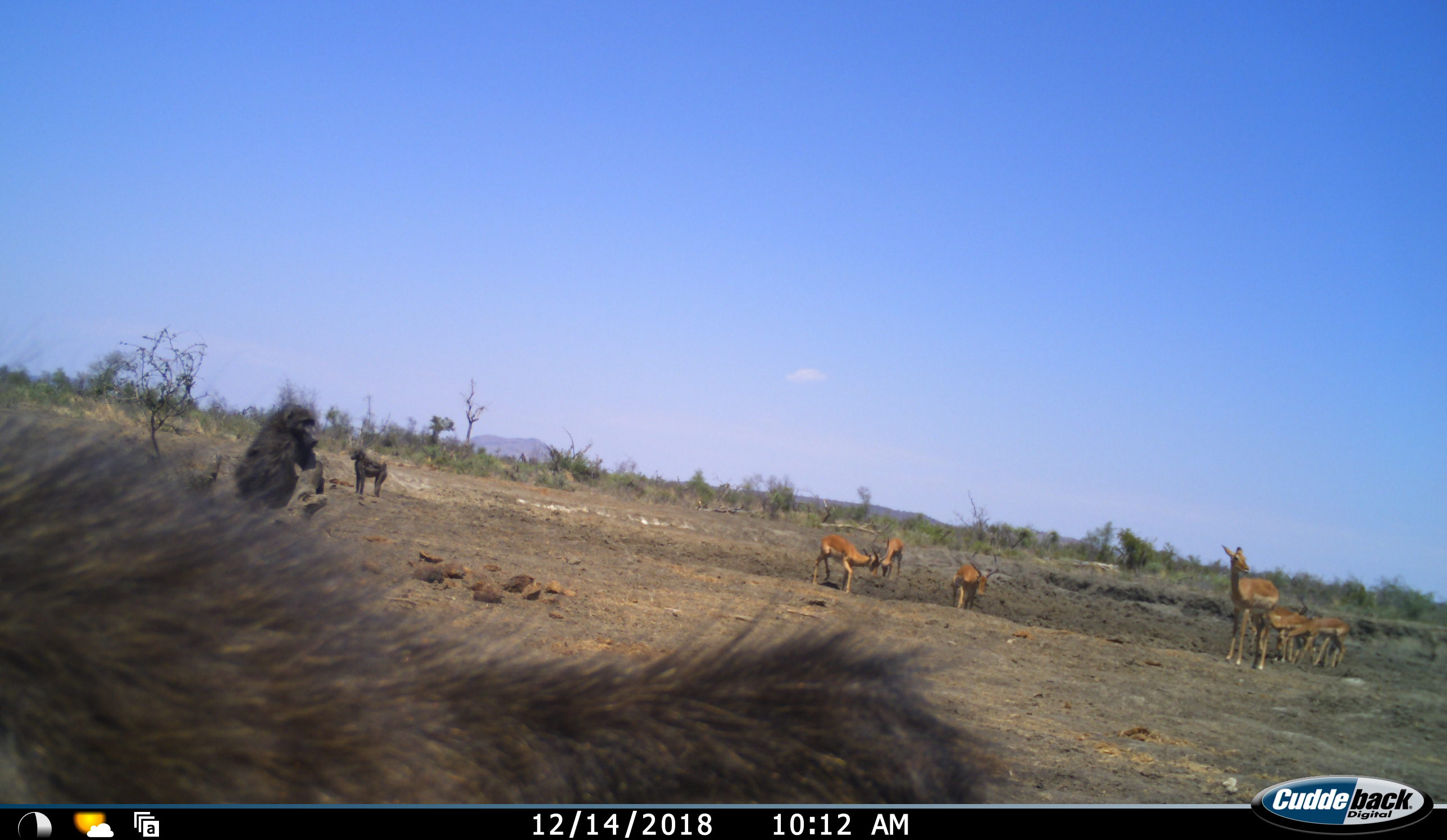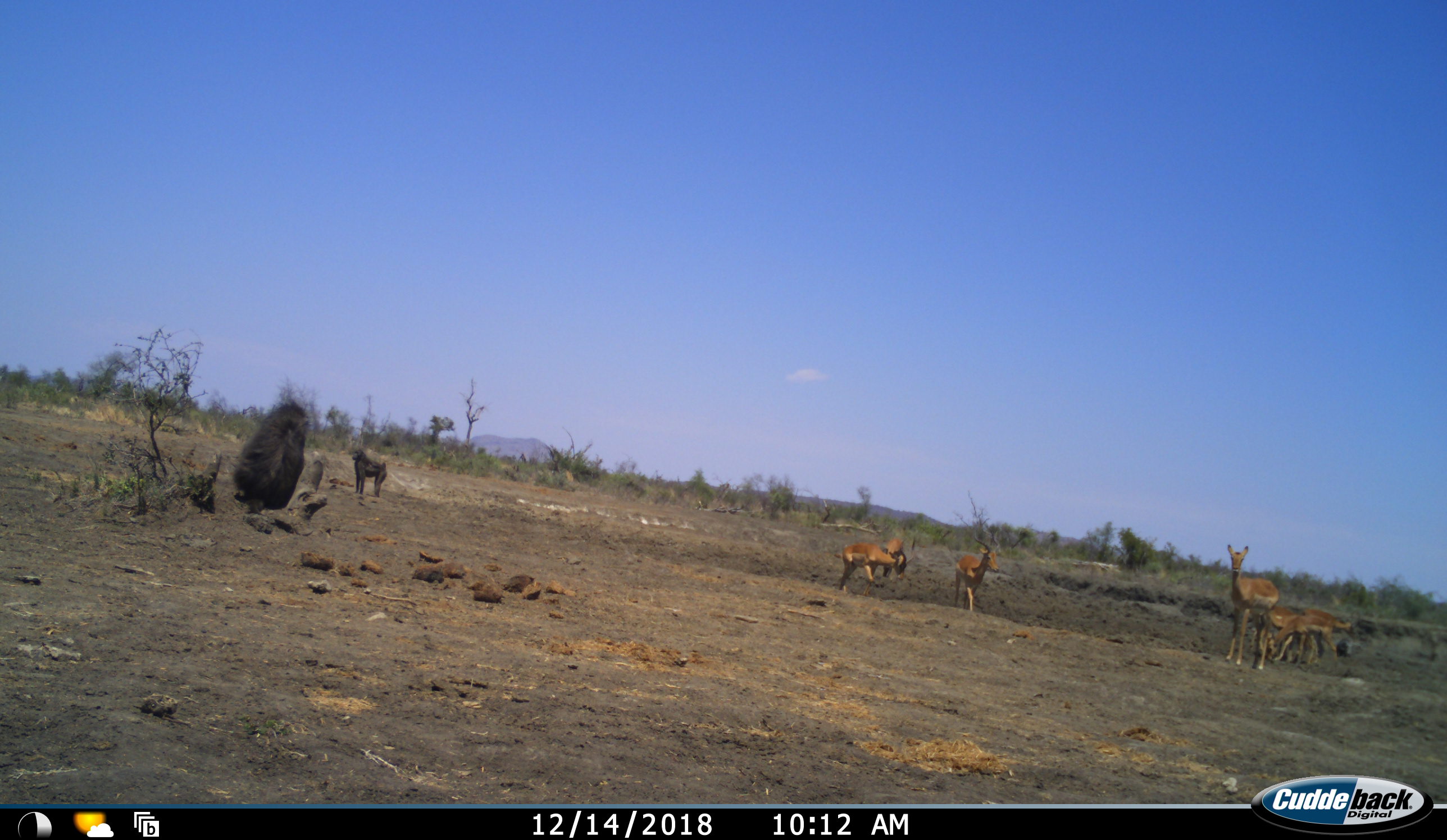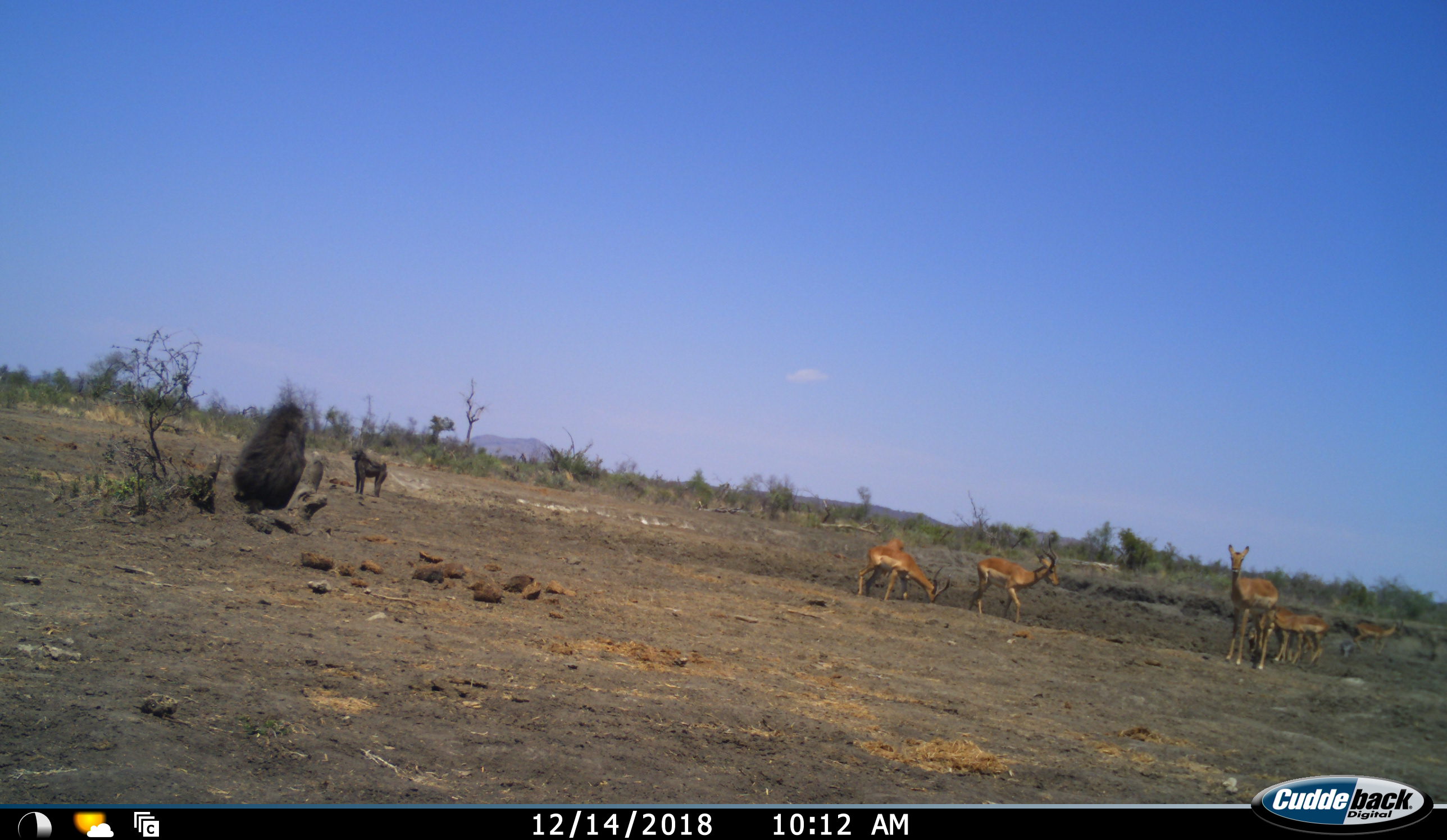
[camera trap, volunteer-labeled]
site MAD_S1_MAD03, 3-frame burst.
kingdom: Animalia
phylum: Chordata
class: Mammalia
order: Primates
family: Cercopithecidae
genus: Papio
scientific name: Papio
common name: baboon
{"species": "baboon (Papio)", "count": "3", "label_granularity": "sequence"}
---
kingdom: Animalia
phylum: Chordata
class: Mammalia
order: Artiodactyla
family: Bovidae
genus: Aepyceros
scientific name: Aepyceros melampus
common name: impala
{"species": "impala (Aepyceros melampus)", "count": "7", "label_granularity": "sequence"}